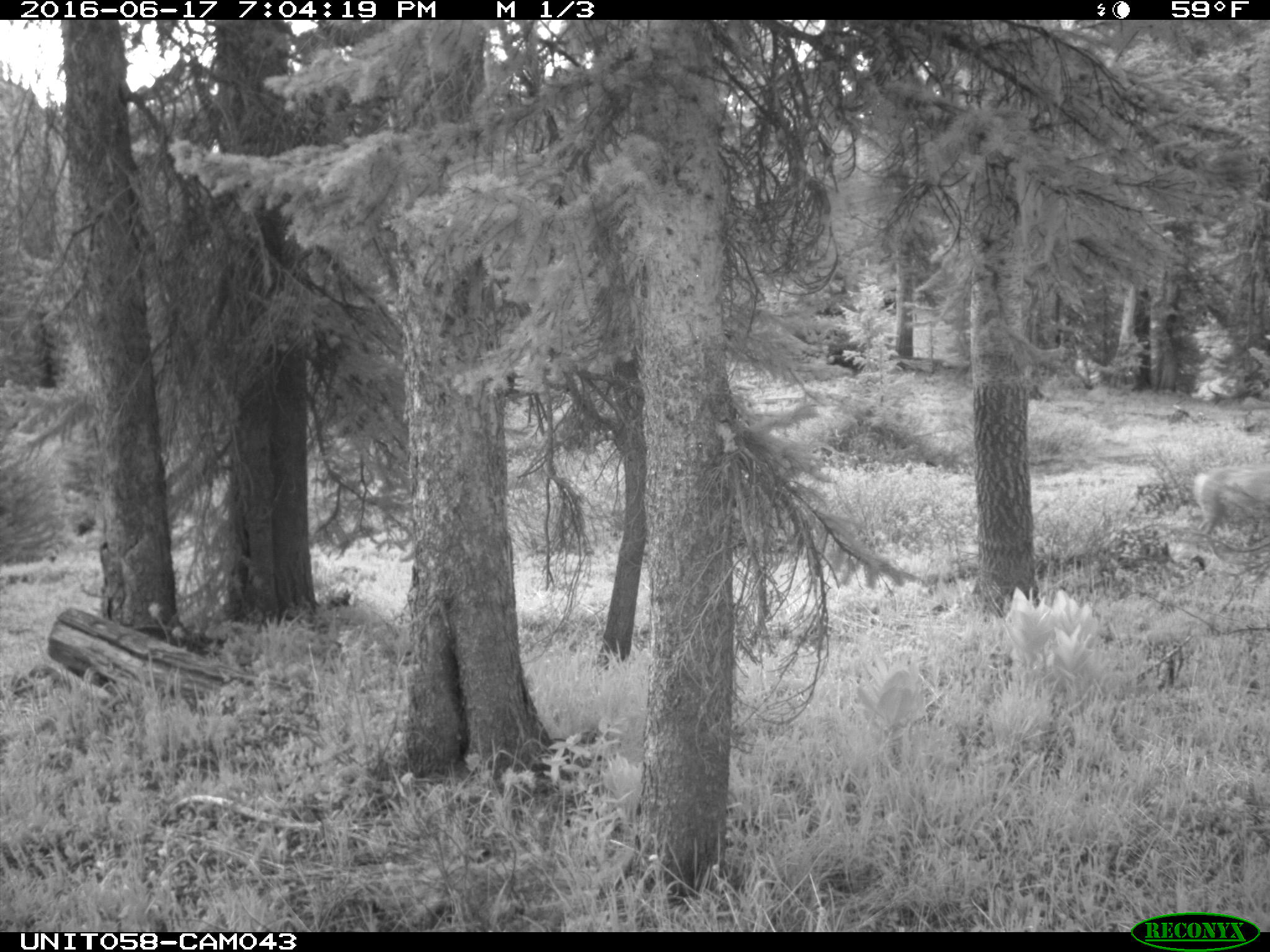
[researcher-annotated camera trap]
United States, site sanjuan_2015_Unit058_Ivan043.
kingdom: Animalia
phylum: Chordata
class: Mammalia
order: Artiodactyla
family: Cervidae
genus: Odocoileus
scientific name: Odocoileus hemionus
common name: mule deer